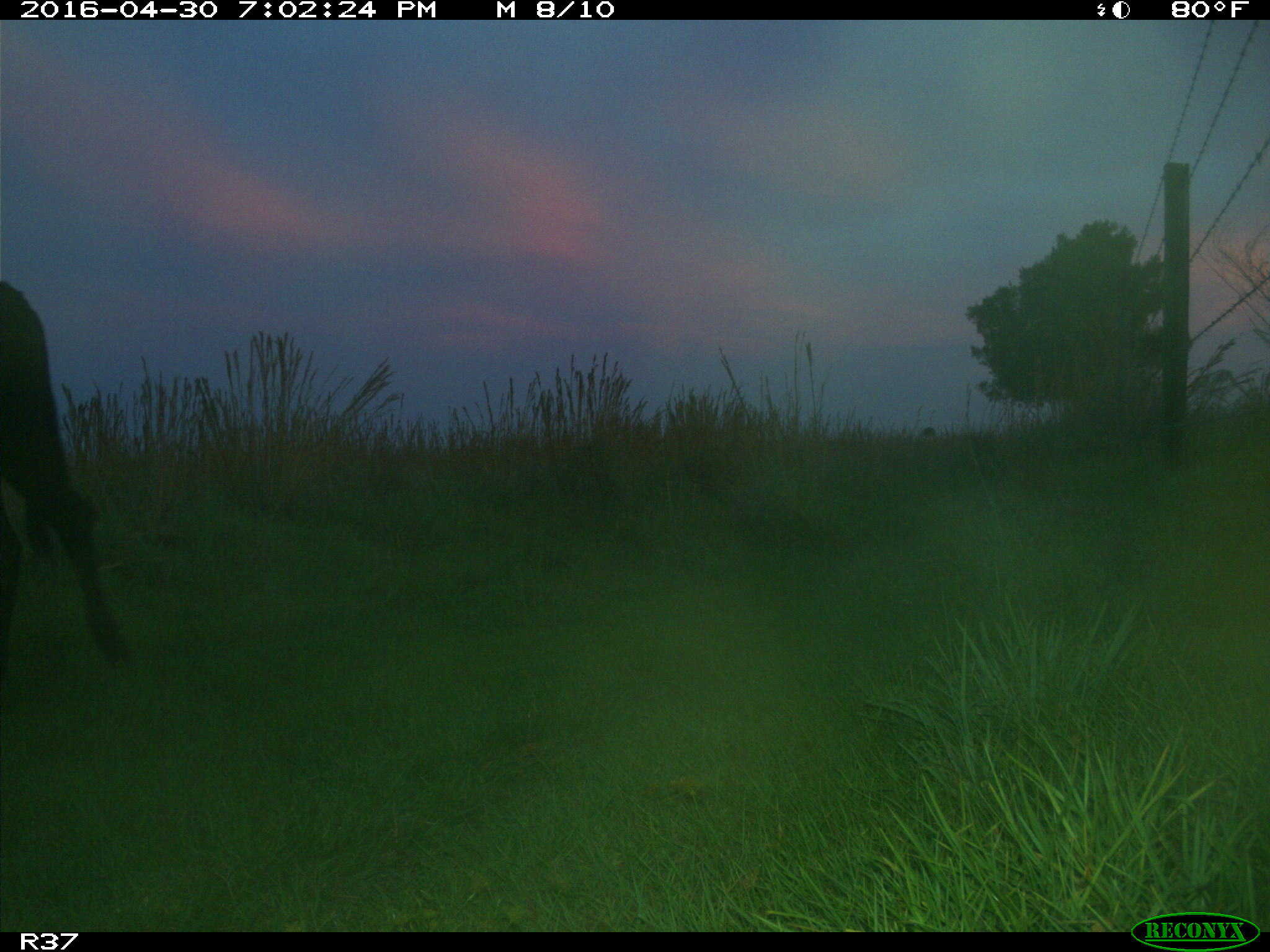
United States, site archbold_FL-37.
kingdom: Animalia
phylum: Chordata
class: Mammalia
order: Artiodactyla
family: Bovidae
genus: Bos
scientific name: Bos taurus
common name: domestic cow